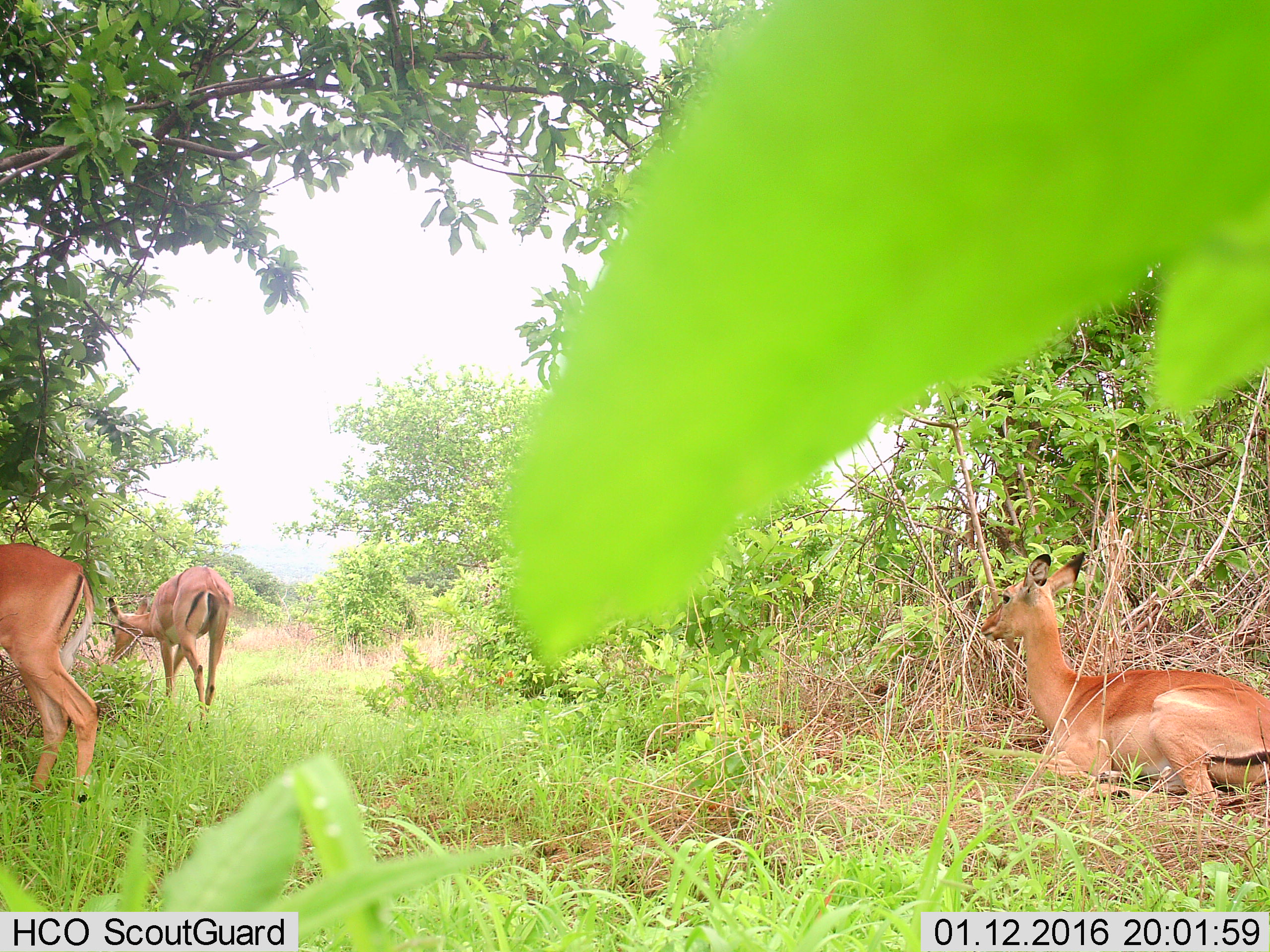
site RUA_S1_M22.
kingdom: Animalia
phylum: Chordata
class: Mammalia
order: Artiodactyla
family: Bovidae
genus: Aepyceros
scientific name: Aepyceros melampus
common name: impala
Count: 3.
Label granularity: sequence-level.